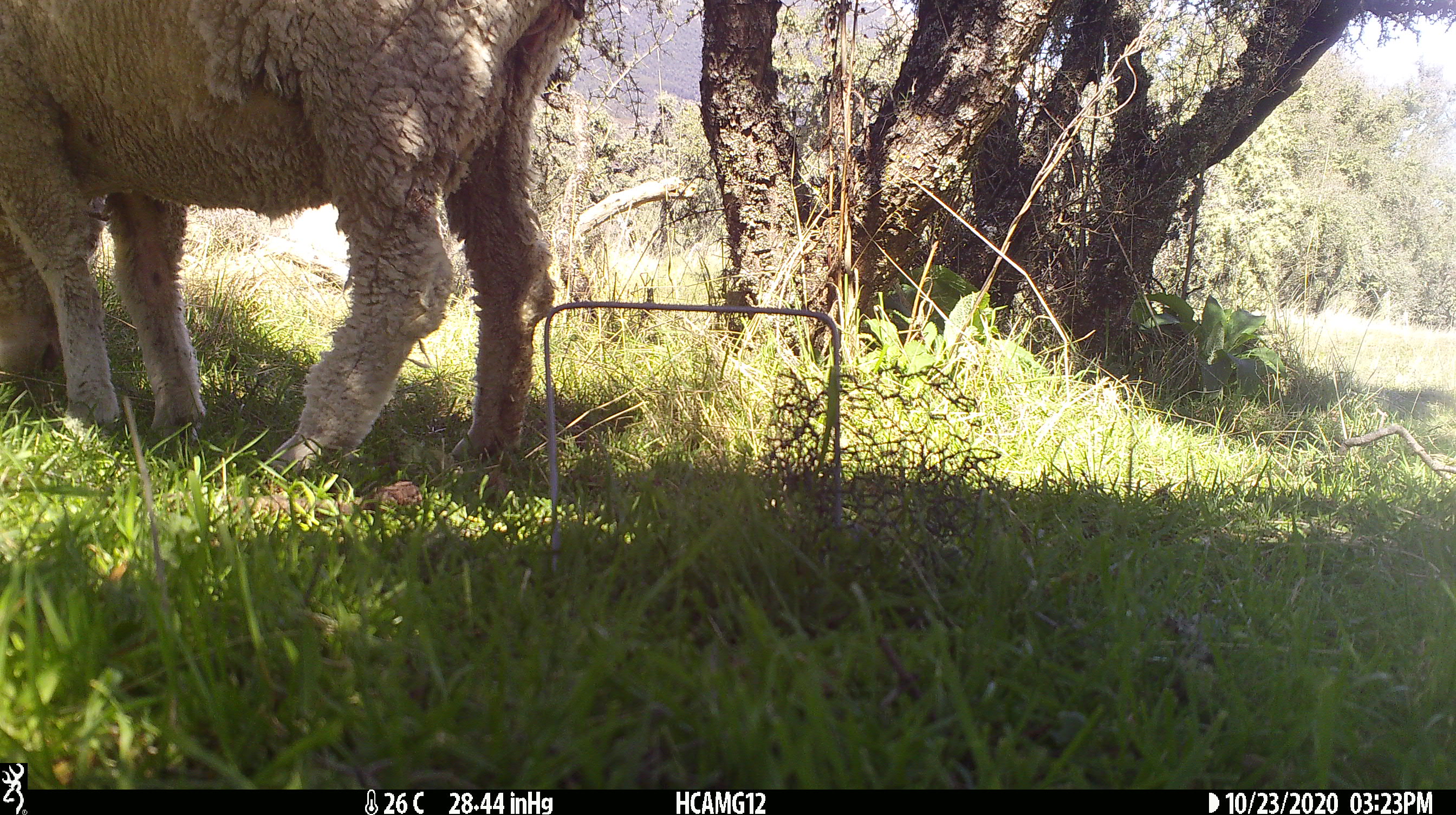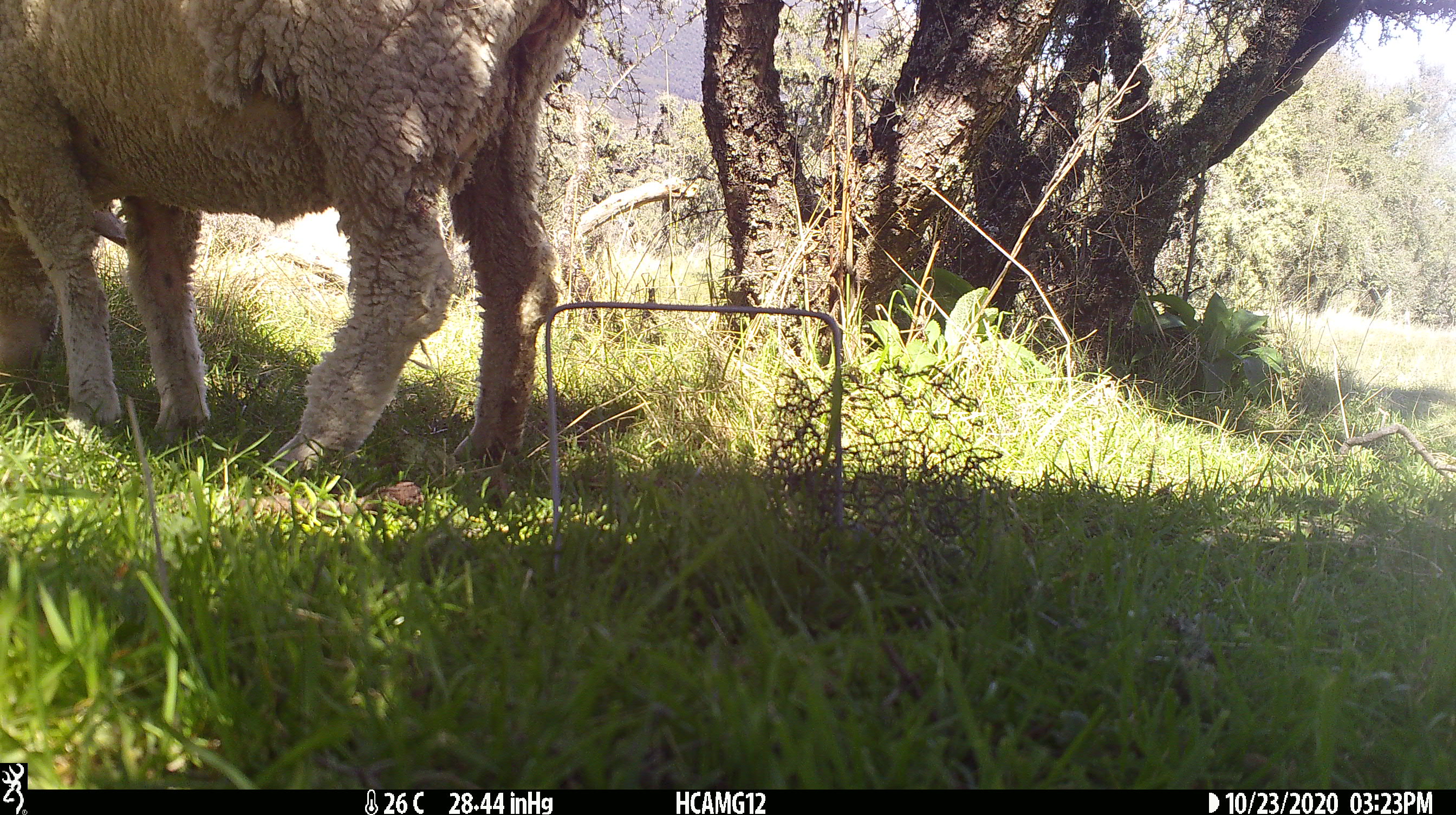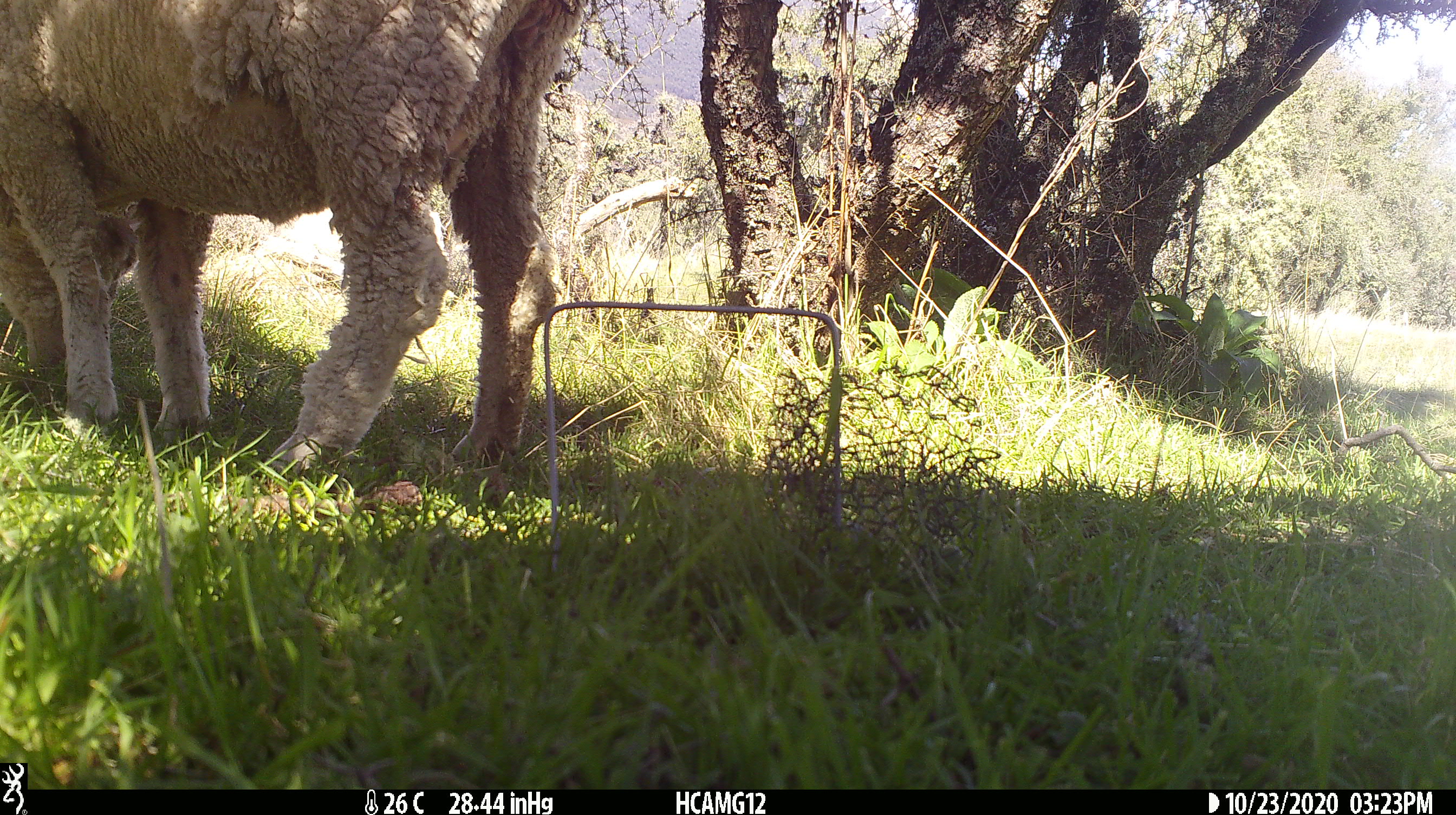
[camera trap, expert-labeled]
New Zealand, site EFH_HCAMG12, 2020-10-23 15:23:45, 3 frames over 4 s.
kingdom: Animalia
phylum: Chordata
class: Mammalia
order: Artiodactyla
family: Bovidae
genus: Ovis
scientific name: Ovis aries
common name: domestic sheep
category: sheep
Sheep (domestic sheep) (Ovis aries).